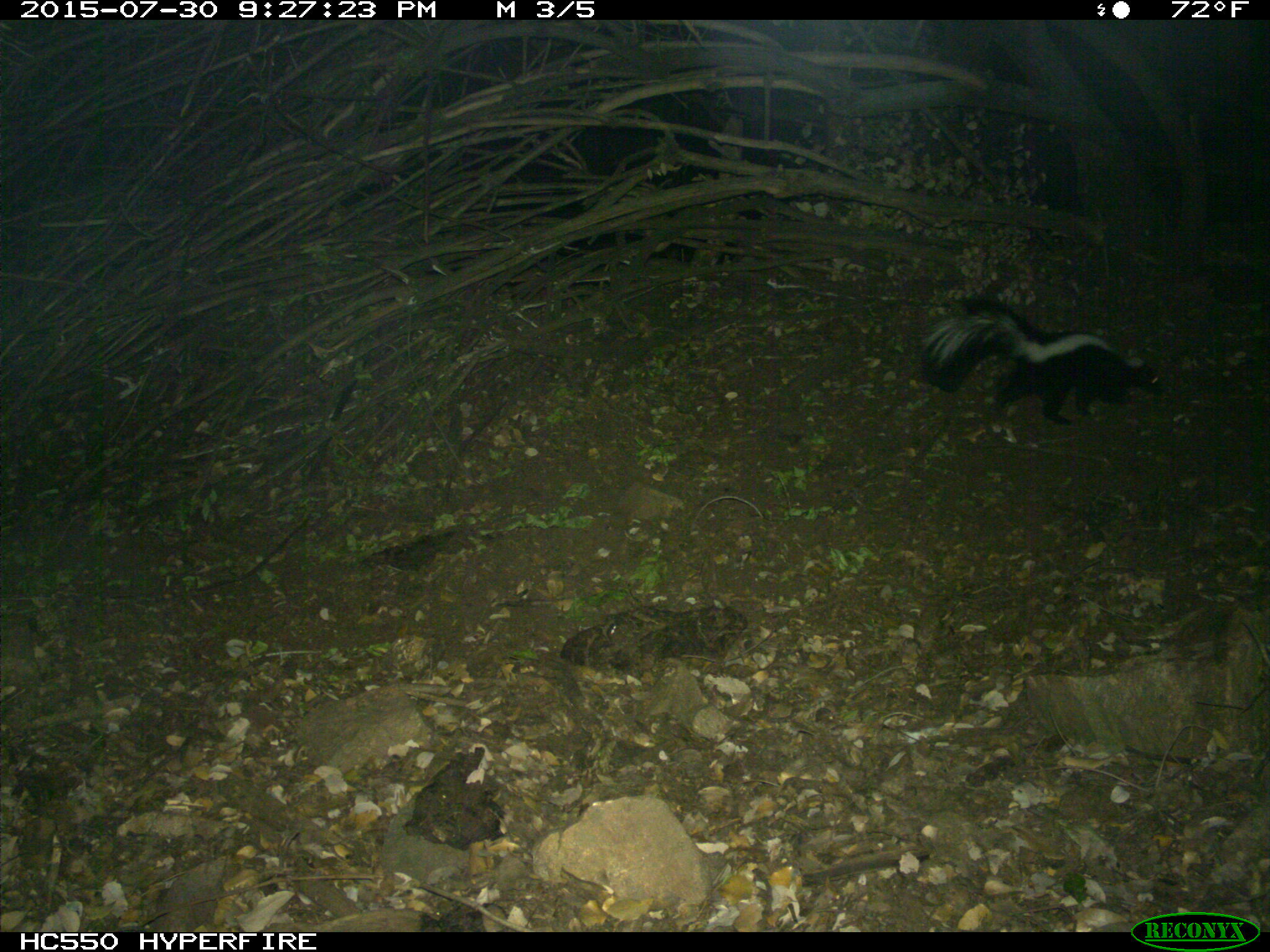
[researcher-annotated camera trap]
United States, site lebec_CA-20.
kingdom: Animalia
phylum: Chordata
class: Mammalia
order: Carnivora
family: Mephitidae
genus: Mephitis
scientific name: Mephitis mephitis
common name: striped skunk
Mephitis mephitis (striped skunk).